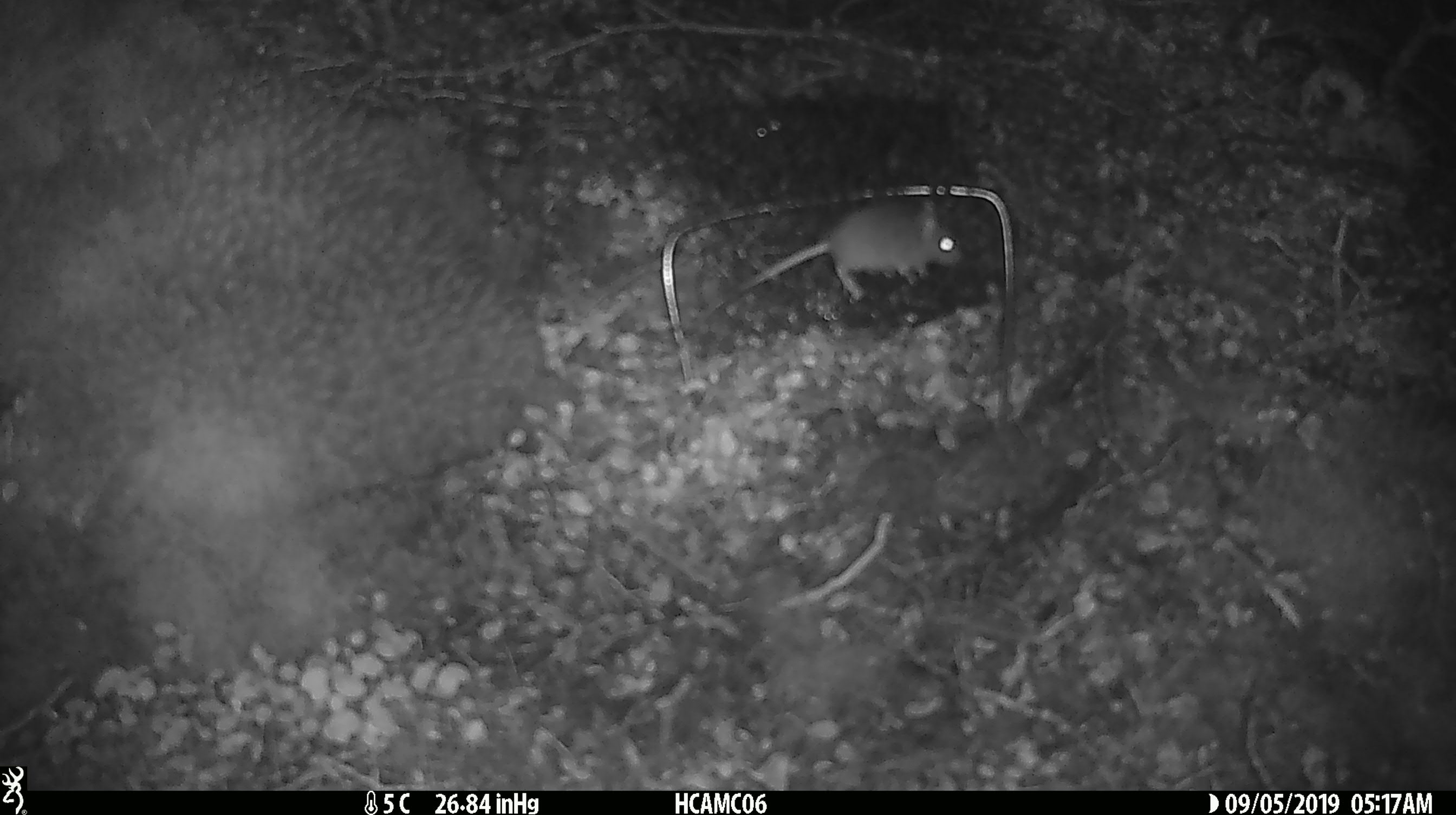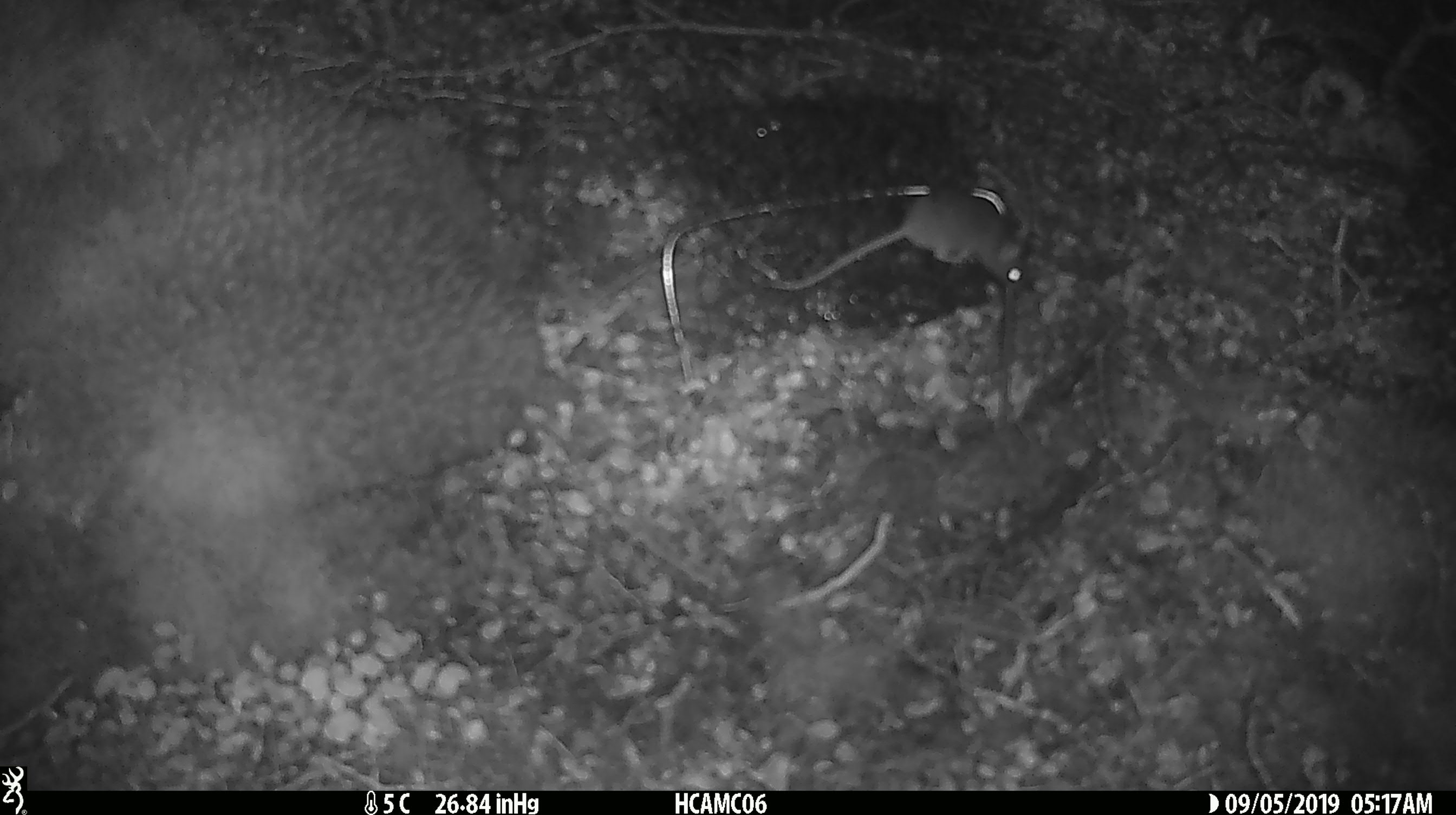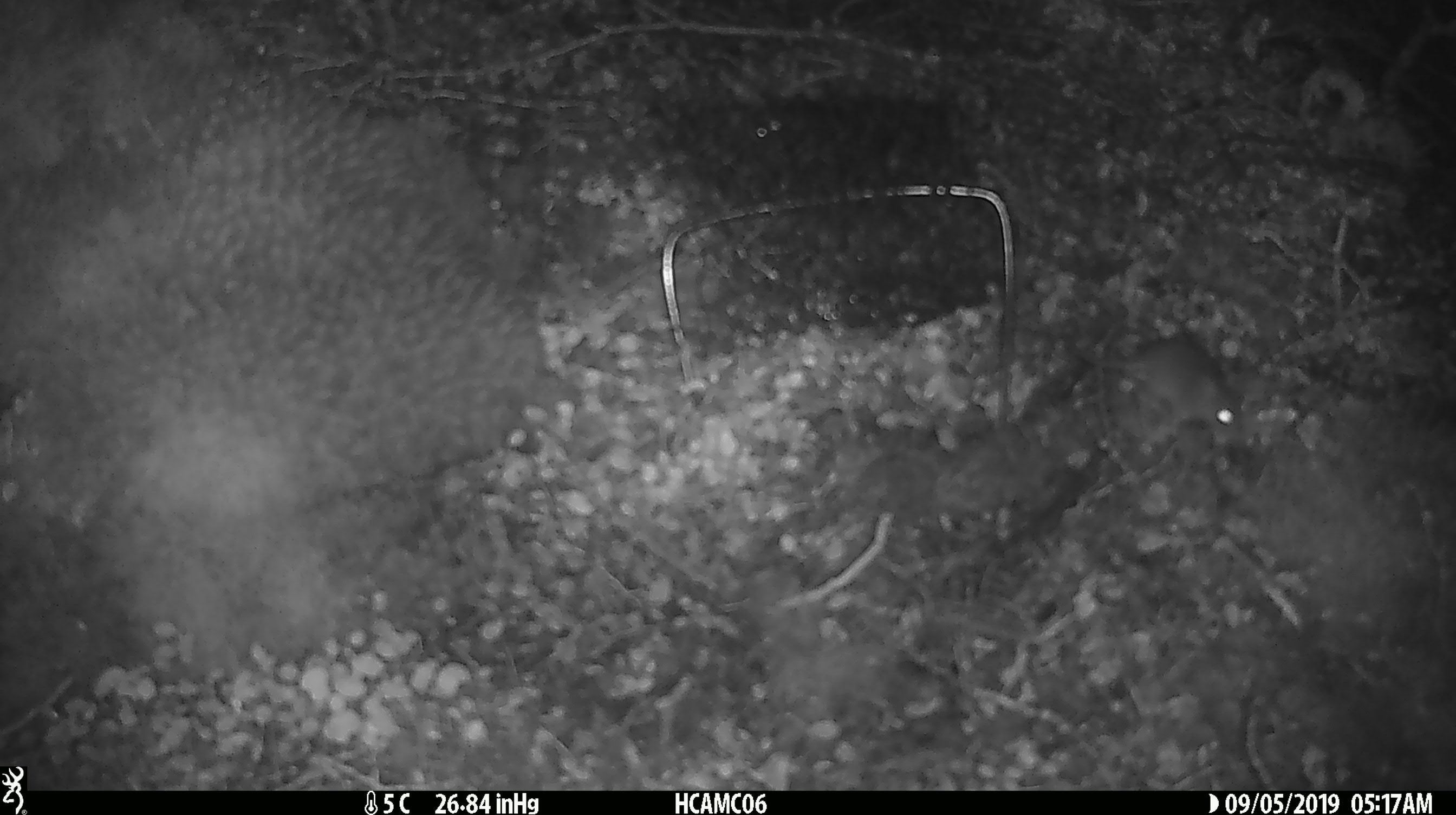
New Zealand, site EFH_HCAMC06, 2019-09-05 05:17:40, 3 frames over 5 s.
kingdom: Animalia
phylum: Chordata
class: Mammalia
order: Rodentia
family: Muridae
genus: Mus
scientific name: Mus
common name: mouse